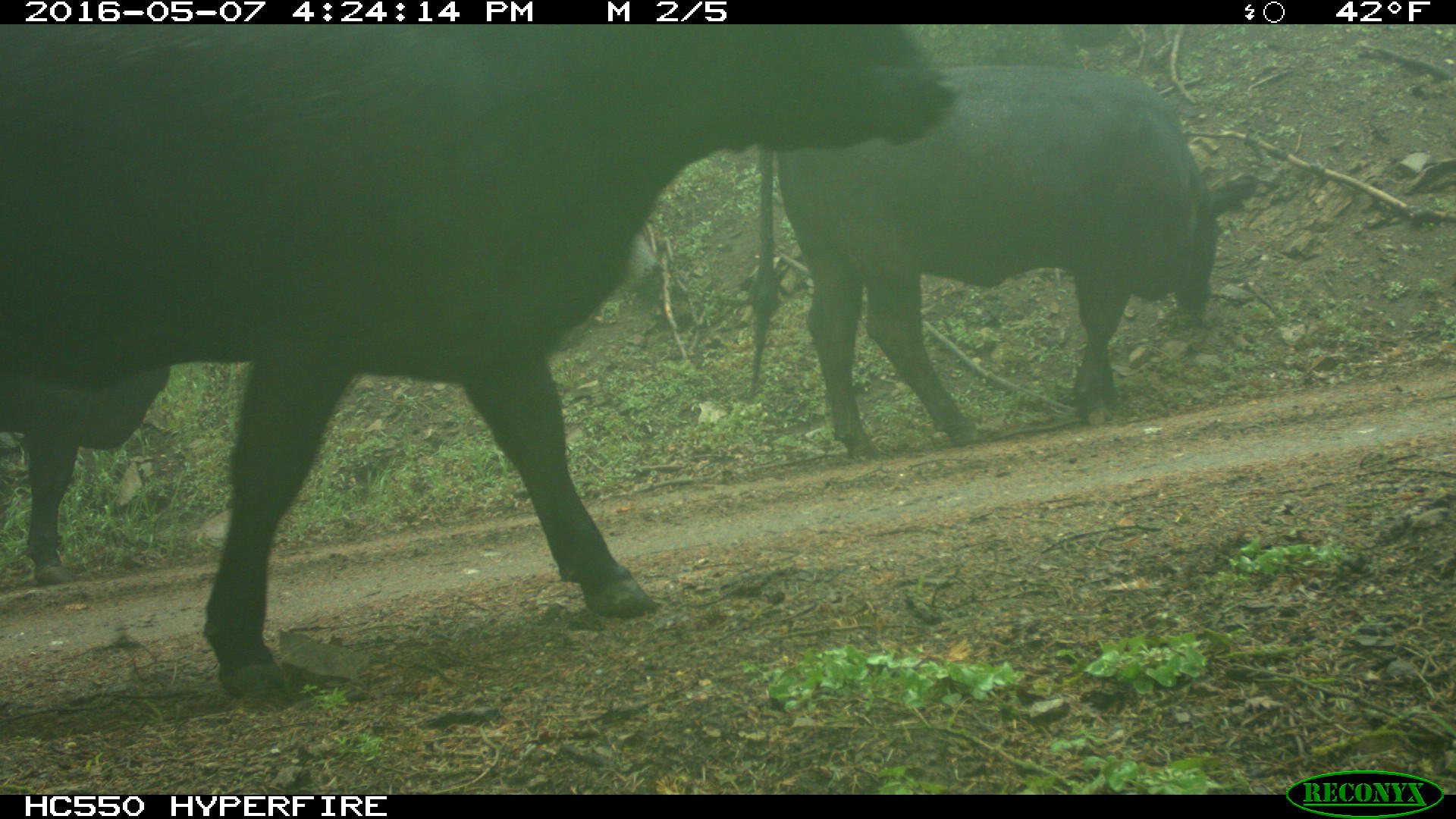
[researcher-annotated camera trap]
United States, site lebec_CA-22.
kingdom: Animalia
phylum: Chordata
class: Mammalia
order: Artiodactyla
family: Bovidae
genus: Bos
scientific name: Bos taurus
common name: domestic cow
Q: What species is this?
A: Bos taurus (domestic cow).